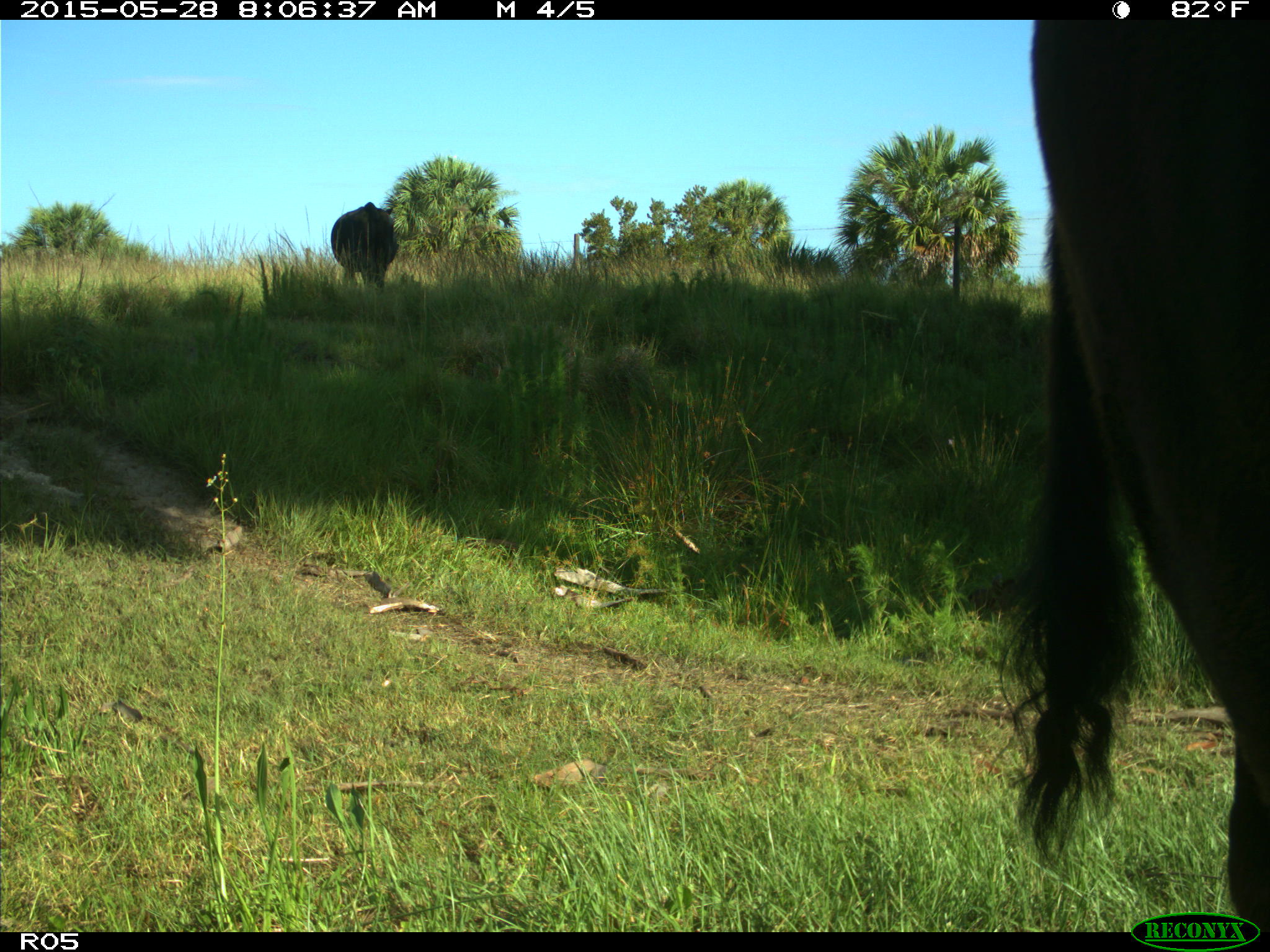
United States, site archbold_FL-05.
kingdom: Animalia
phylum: Chordata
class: Mammalia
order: Artiodactyla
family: Bovidae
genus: Bos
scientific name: Bos taurus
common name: domestic cow